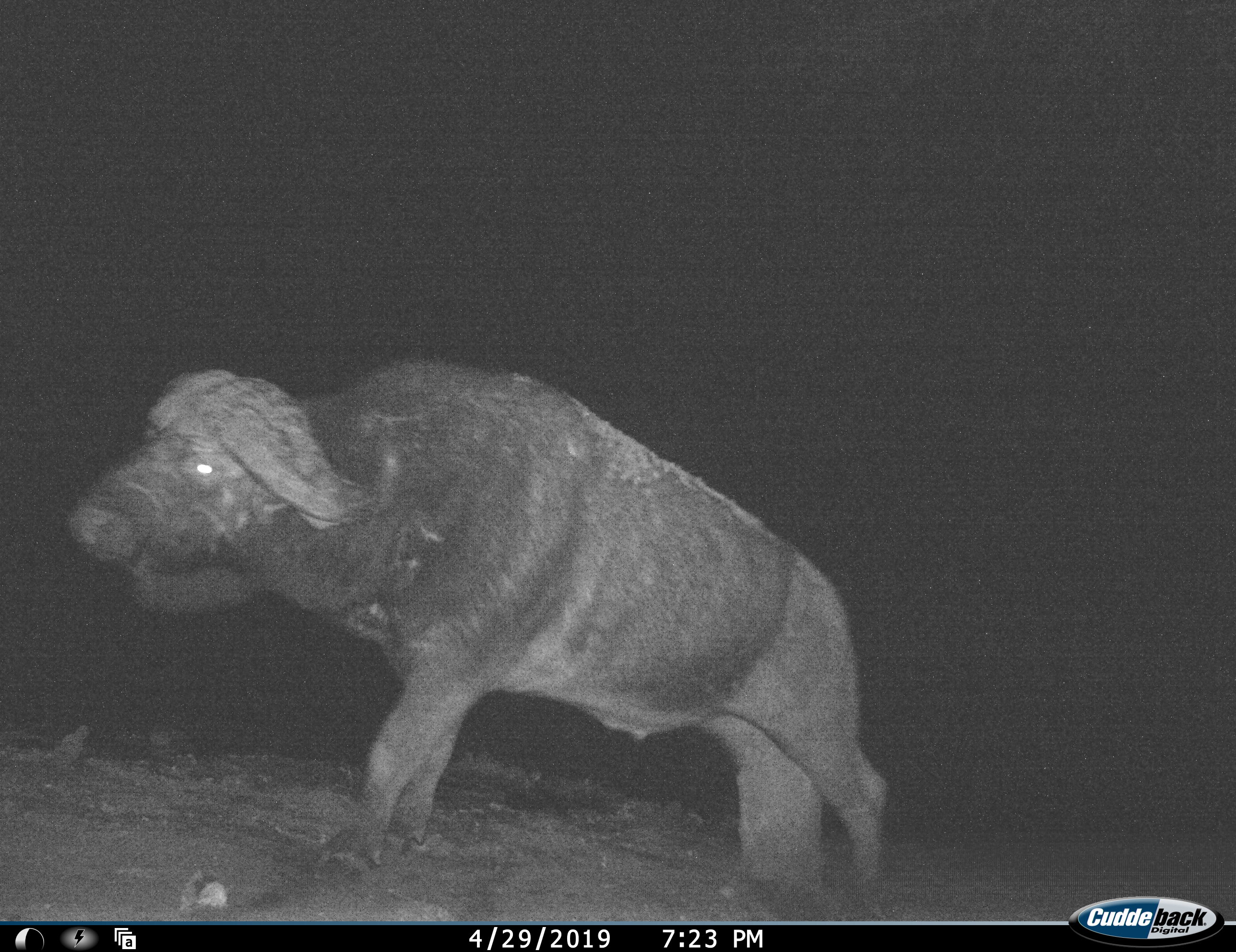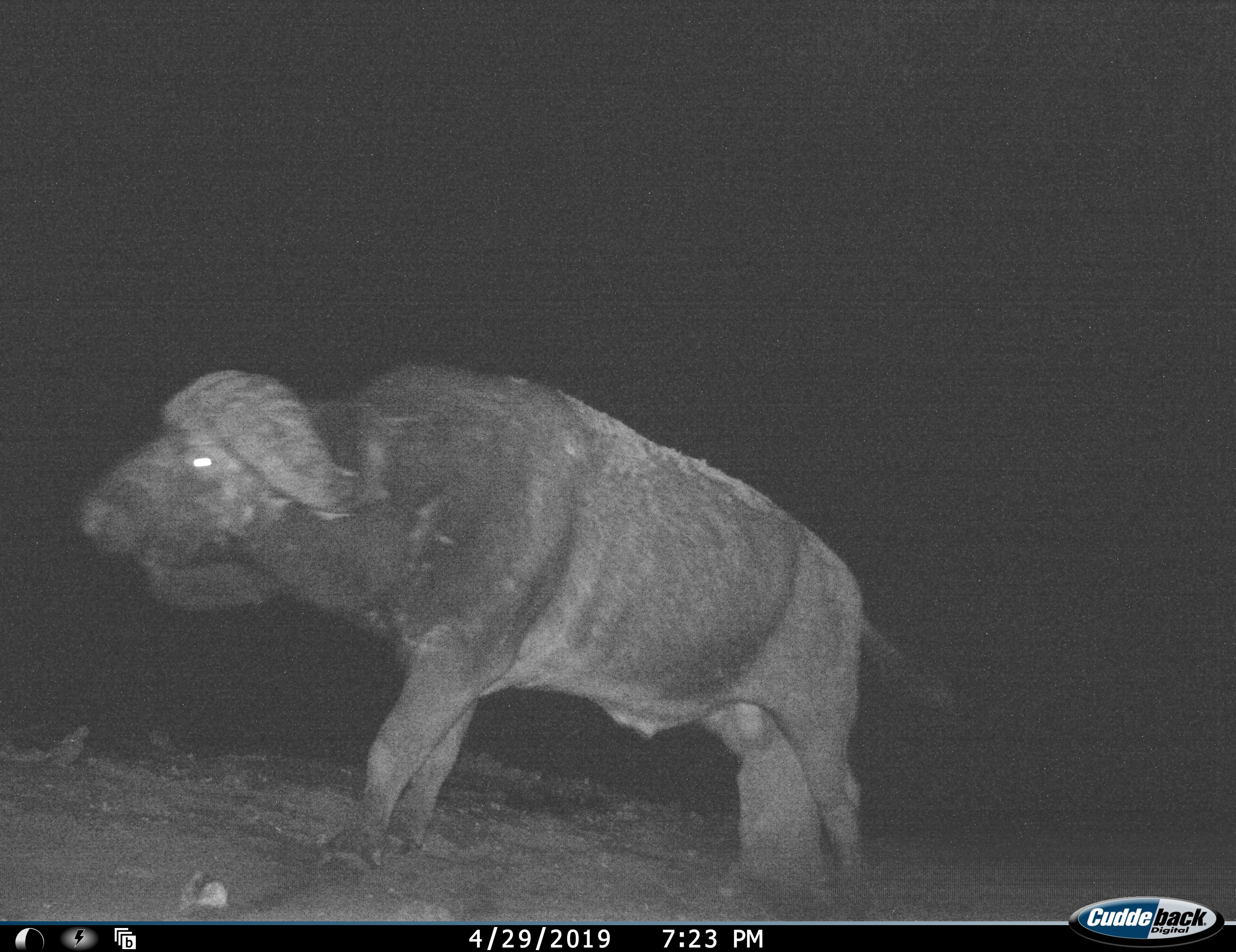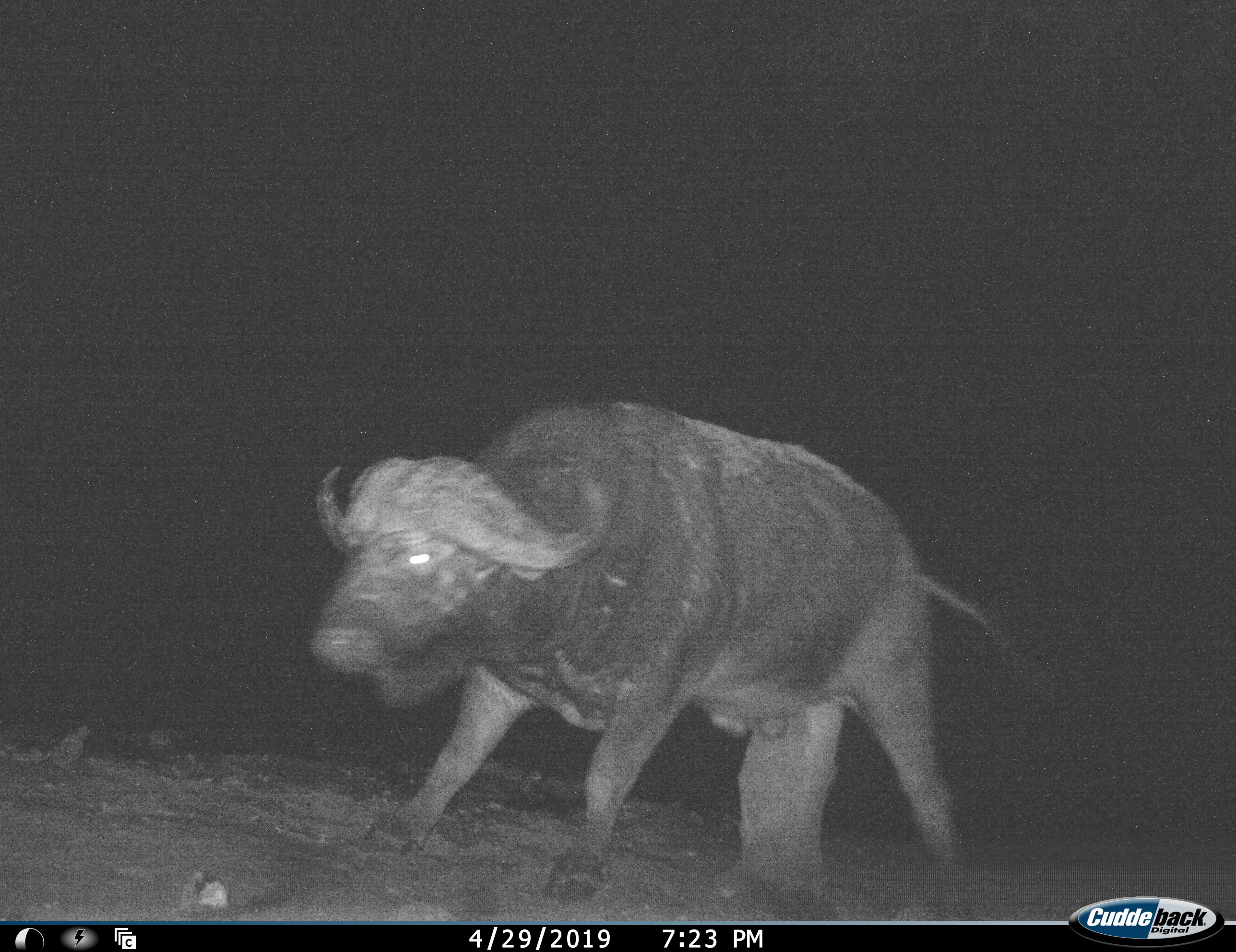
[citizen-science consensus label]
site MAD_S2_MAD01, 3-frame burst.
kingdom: Animalia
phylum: Chordata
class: Mammalia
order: Artiodactyla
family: Bovidae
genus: Syncerus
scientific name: Syncerus caffer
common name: african buffalo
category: buffalo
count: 1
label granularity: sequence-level